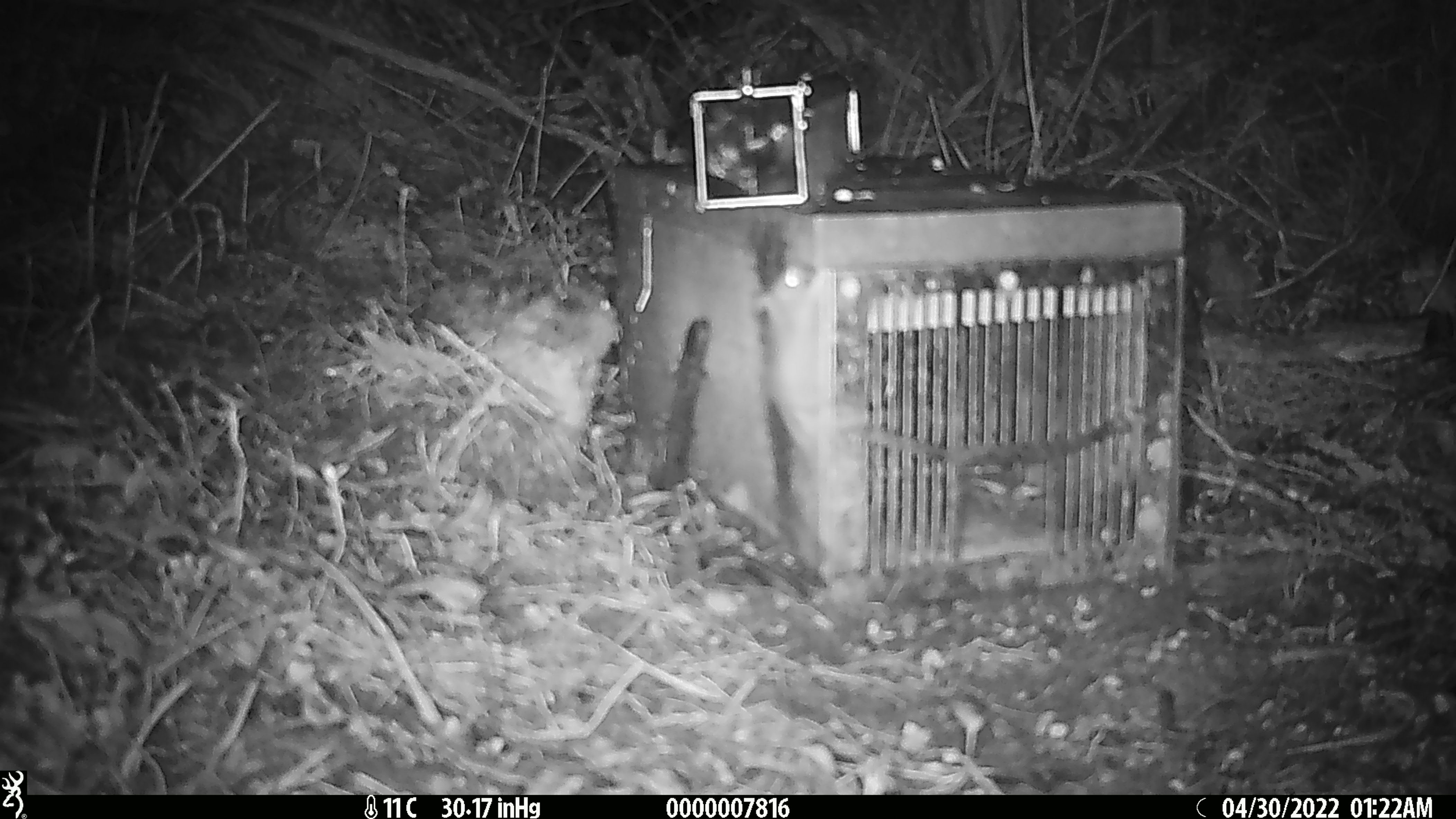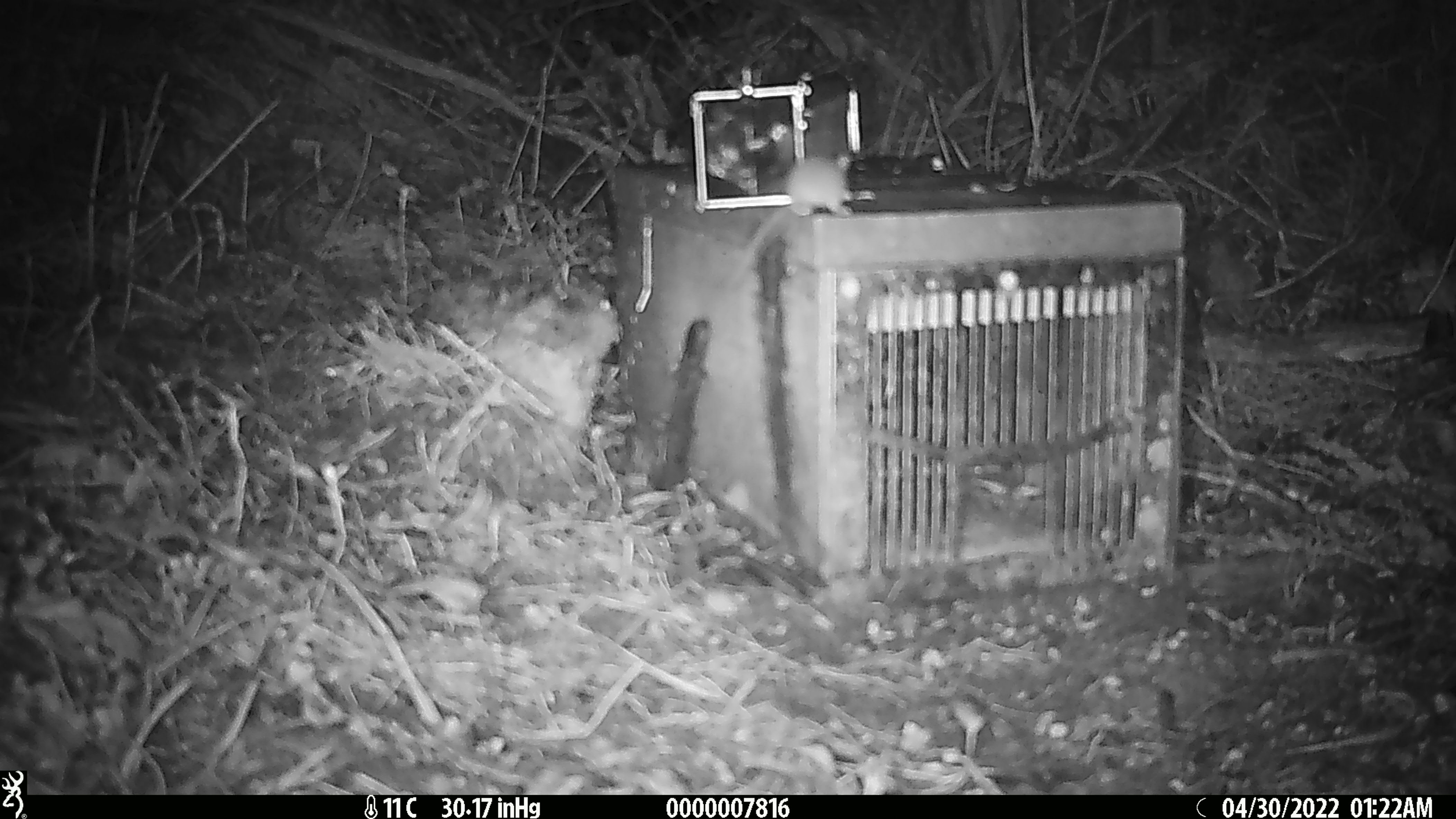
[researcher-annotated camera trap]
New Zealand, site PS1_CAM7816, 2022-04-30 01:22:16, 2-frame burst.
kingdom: Animalia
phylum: Chordata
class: Mammalia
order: Rodentia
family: Muridae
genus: Mus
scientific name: Mus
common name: mouse